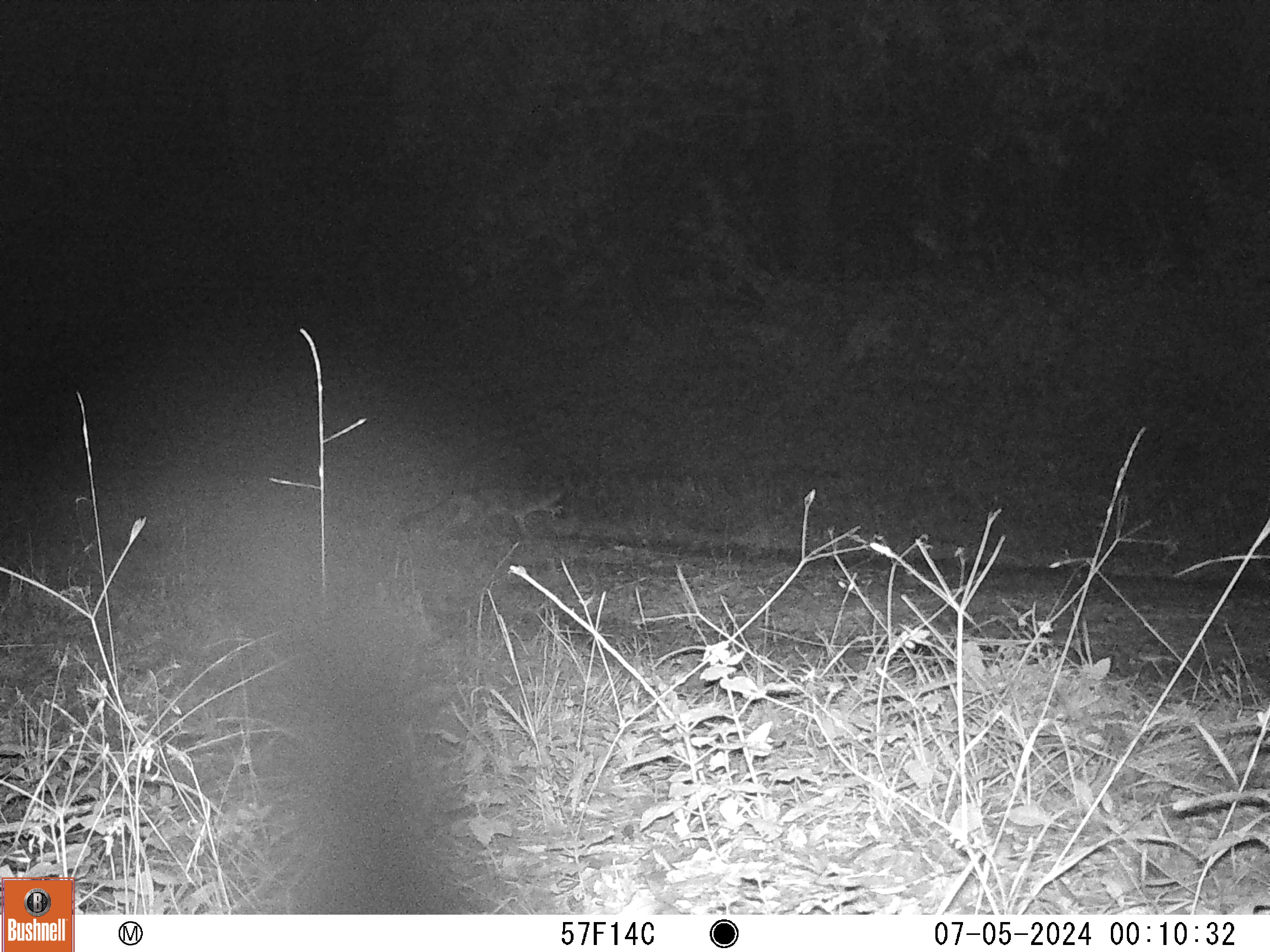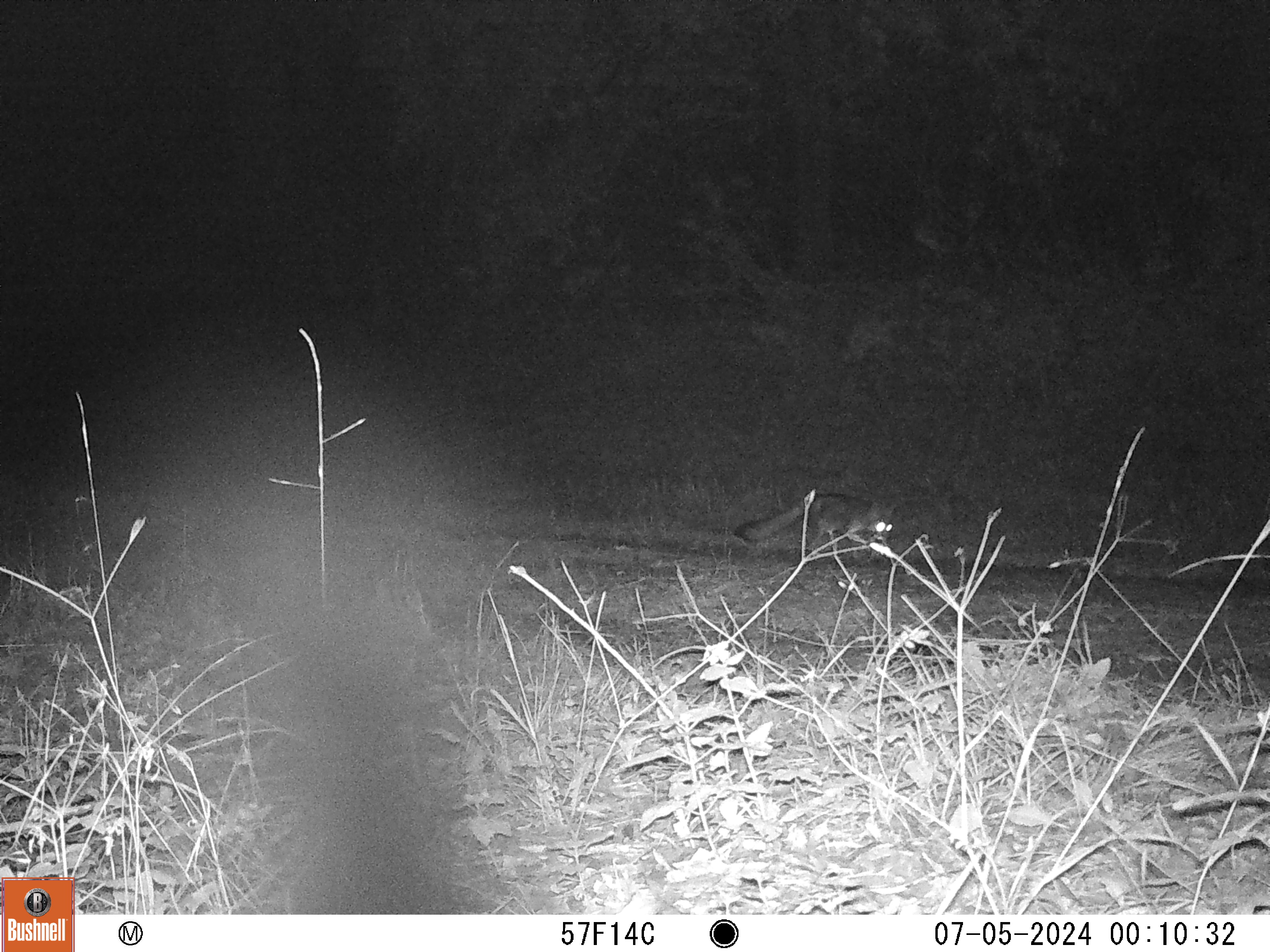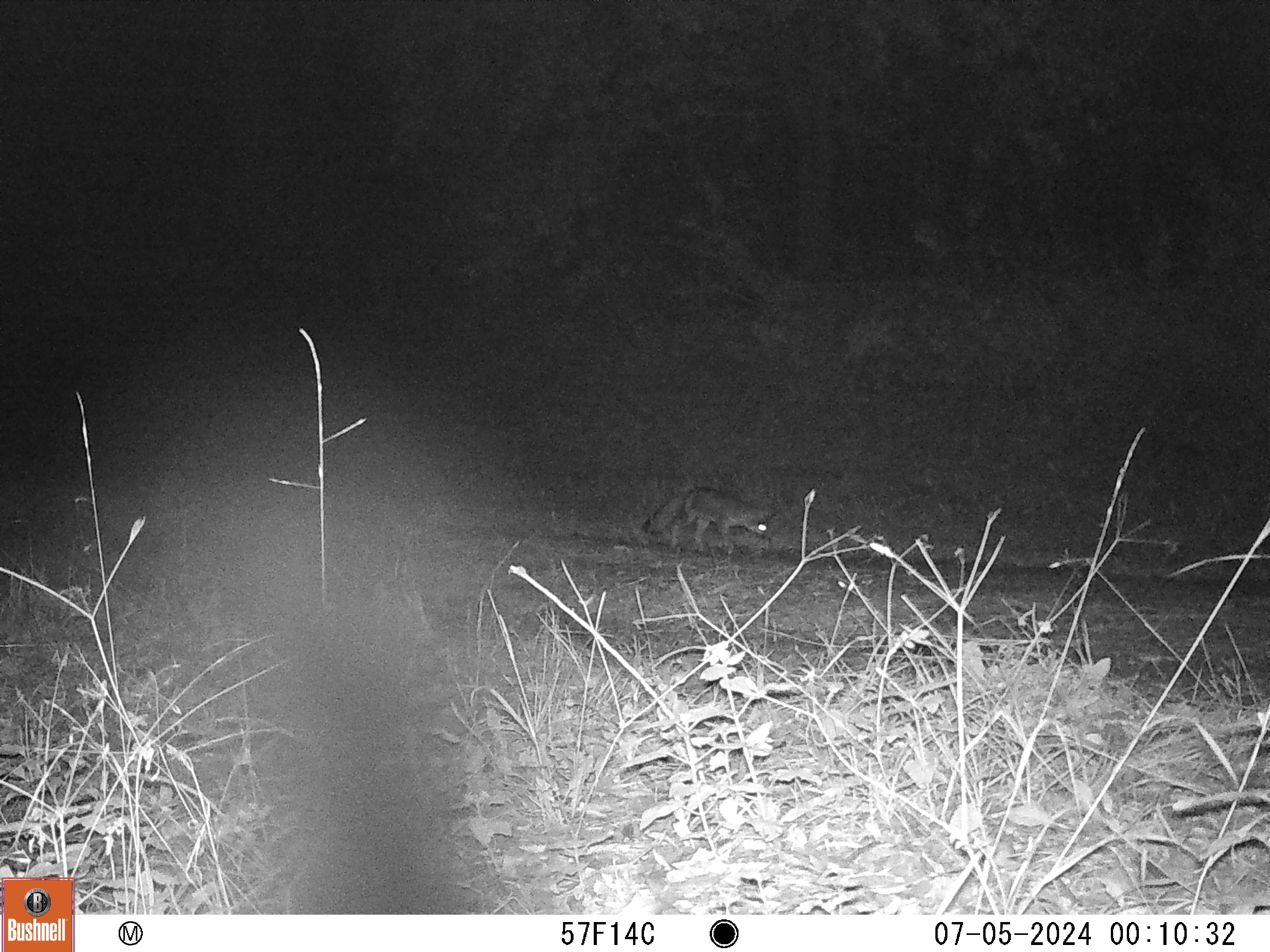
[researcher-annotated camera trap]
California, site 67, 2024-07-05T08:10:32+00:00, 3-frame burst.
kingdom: Animalia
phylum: Chordata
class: Mammalia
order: Carnivora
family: Canidae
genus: Urocyon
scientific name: Urocyon cinereoargenteus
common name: gray fox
Gray fox (Urocyon cinereoargenteus).